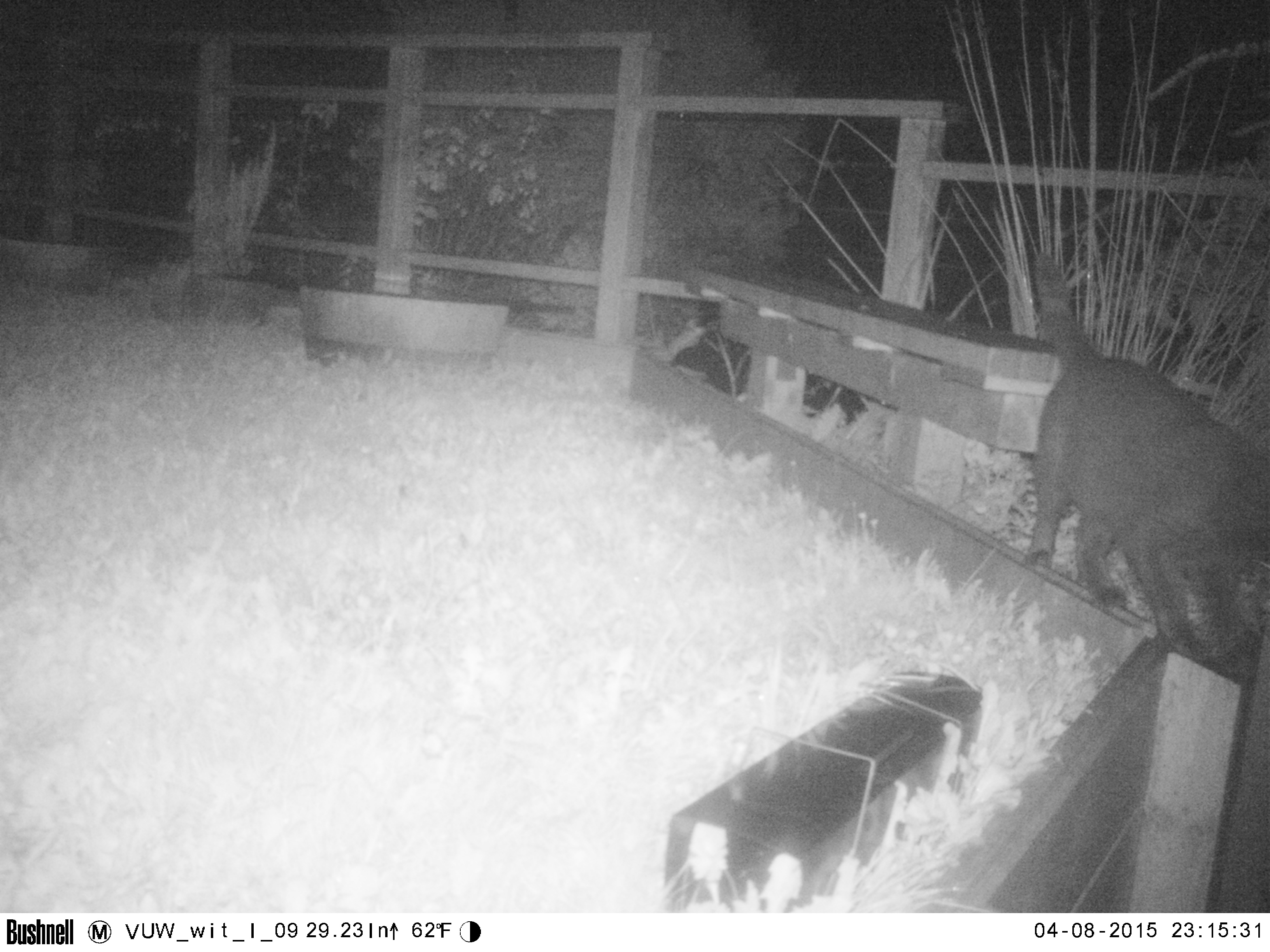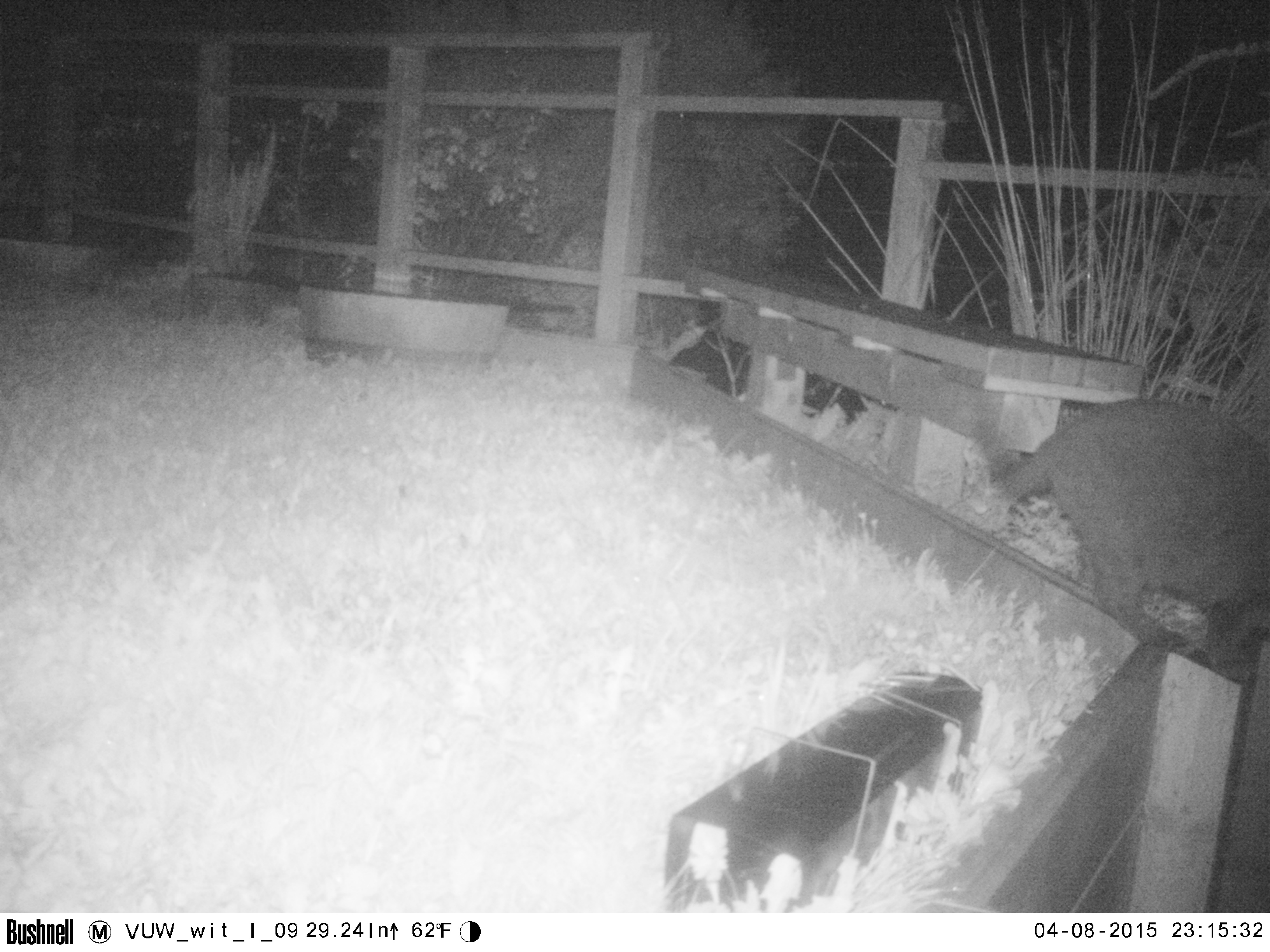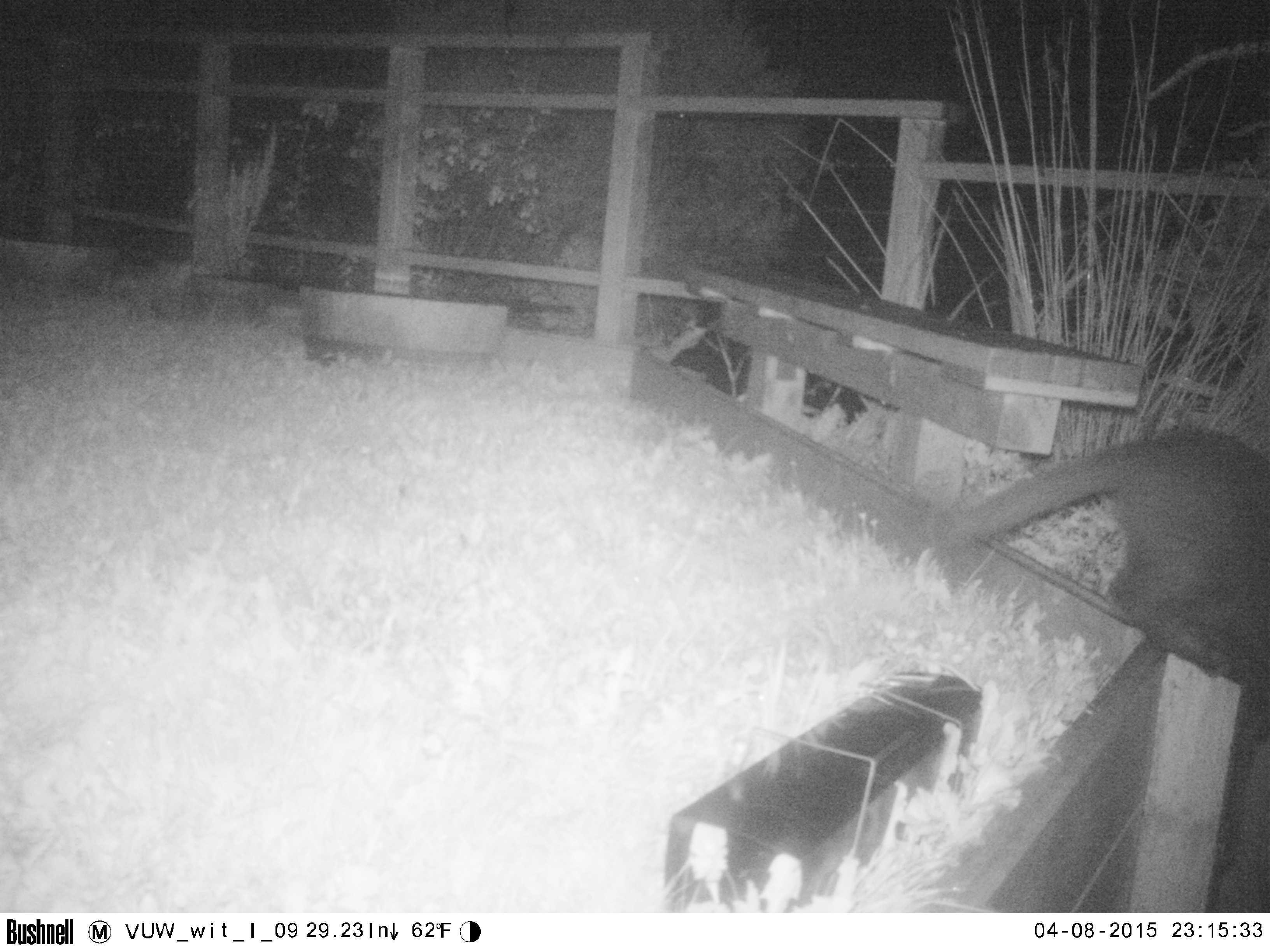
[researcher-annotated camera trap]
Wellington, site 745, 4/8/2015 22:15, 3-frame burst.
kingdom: Animalia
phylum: Chordata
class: Mammalia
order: Carnivora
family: Felidae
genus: Felis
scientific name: Felis catus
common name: cat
Cat (Felis catus).